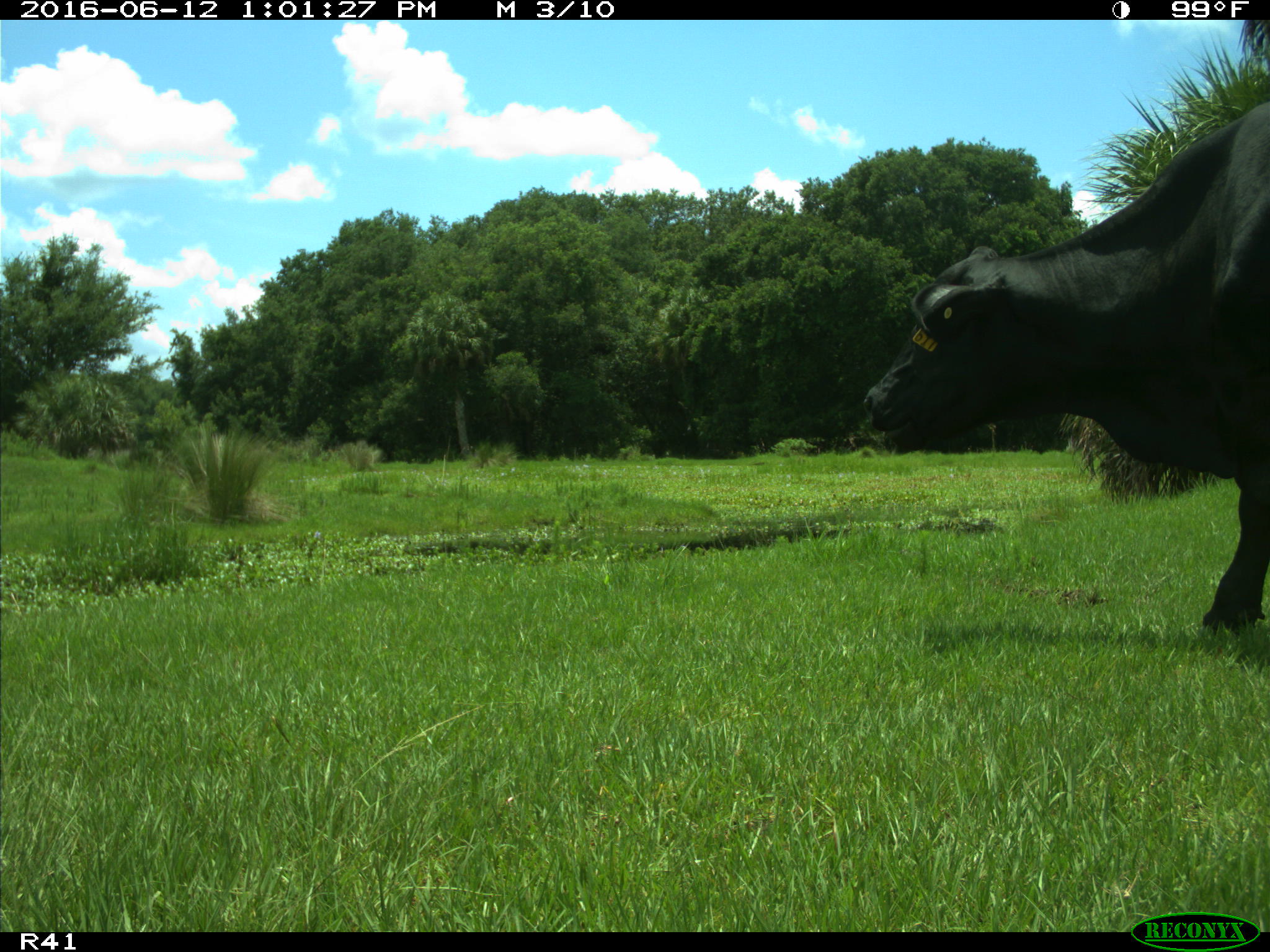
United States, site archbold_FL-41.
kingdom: Animalia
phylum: Chordata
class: Mammalia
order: Artiodactyla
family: Bovidae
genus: Bos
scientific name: Bos taurus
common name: domestic cow